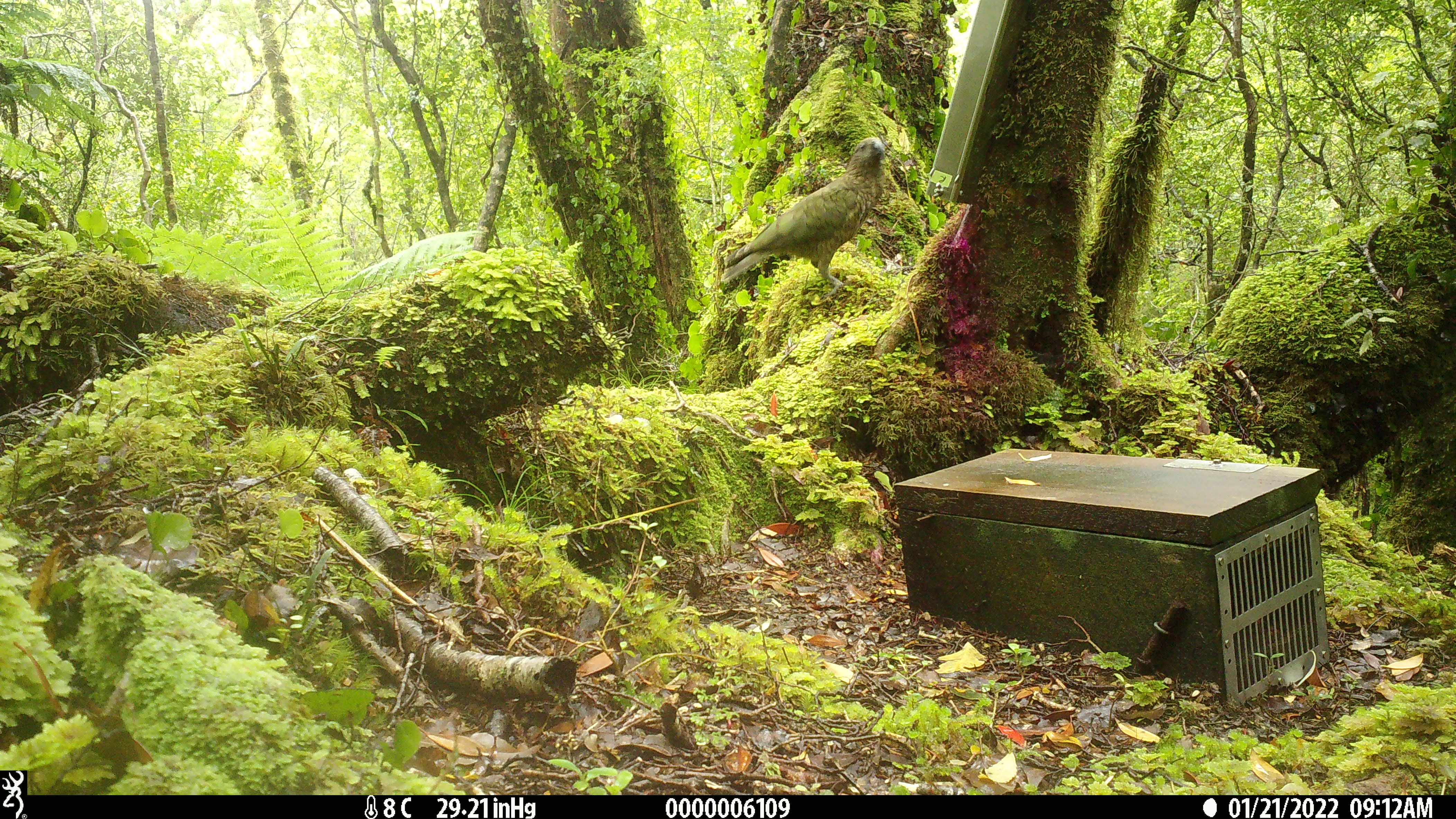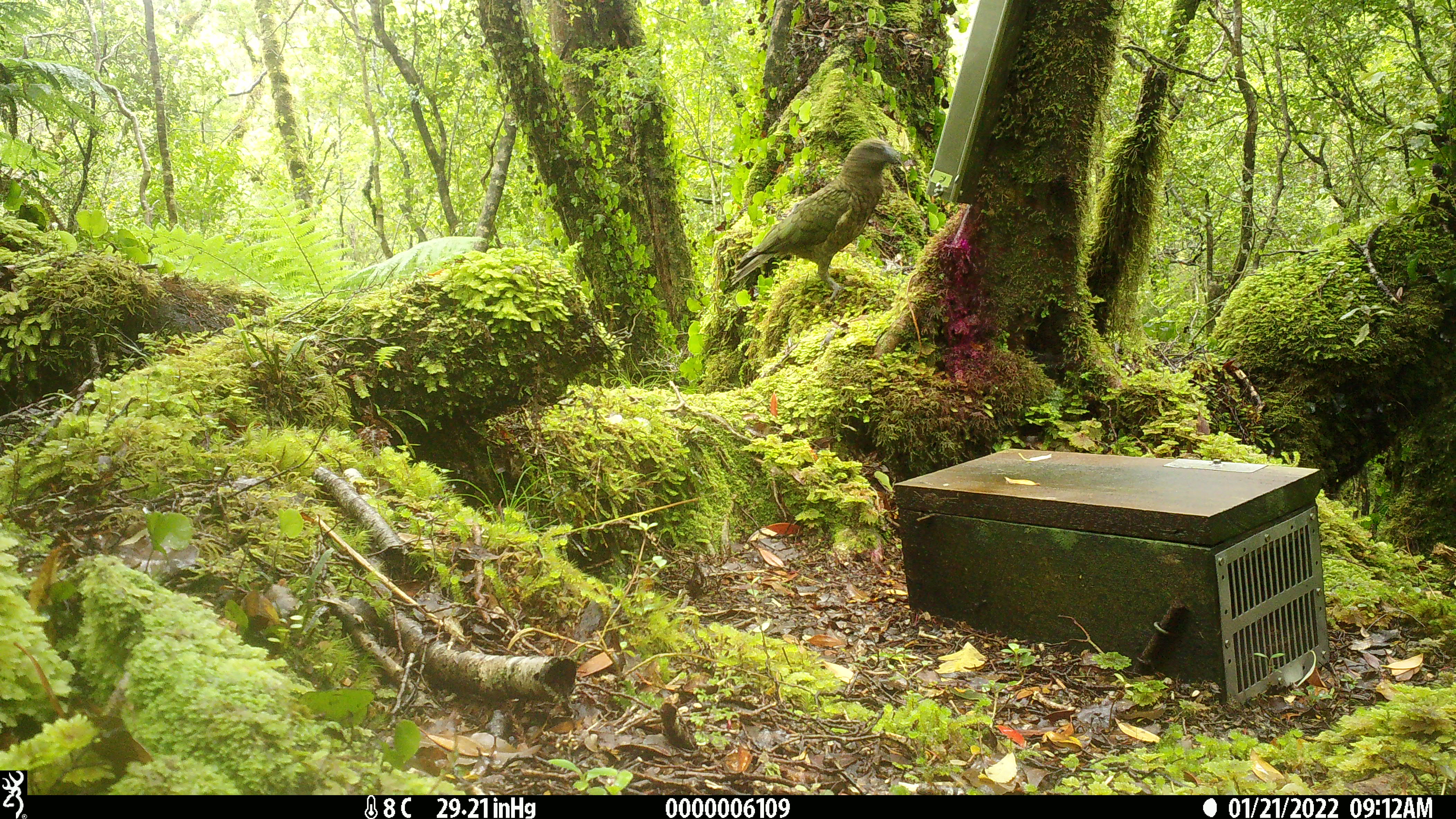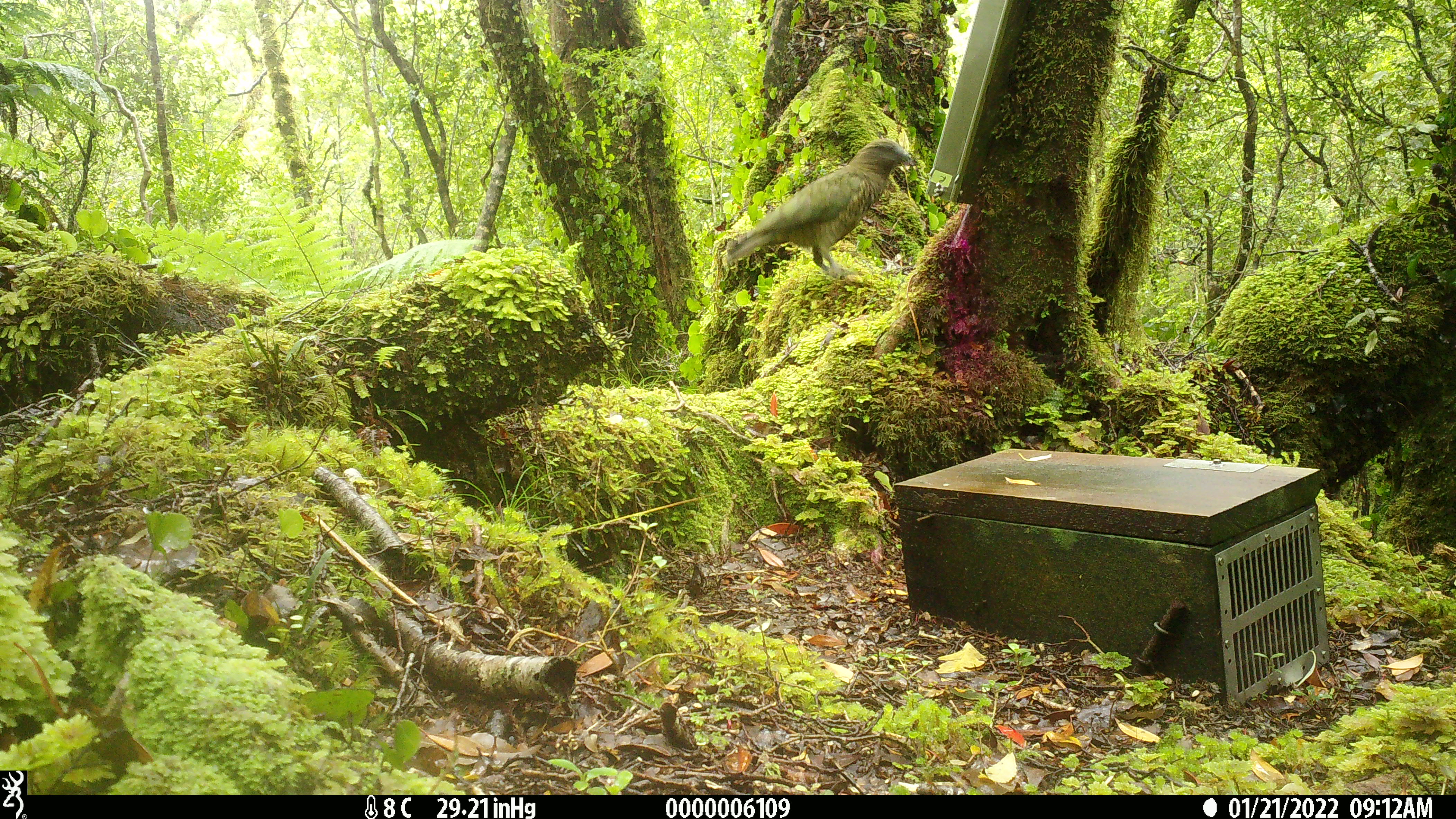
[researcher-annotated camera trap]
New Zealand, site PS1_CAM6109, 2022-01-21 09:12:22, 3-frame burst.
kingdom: Animalia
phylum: Chordata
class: Aves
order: Psittaciformes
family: Strigopidae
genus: Nestor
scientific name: Nestor notabilis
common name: kea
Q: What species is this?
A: Kea (Nestor notabilis).